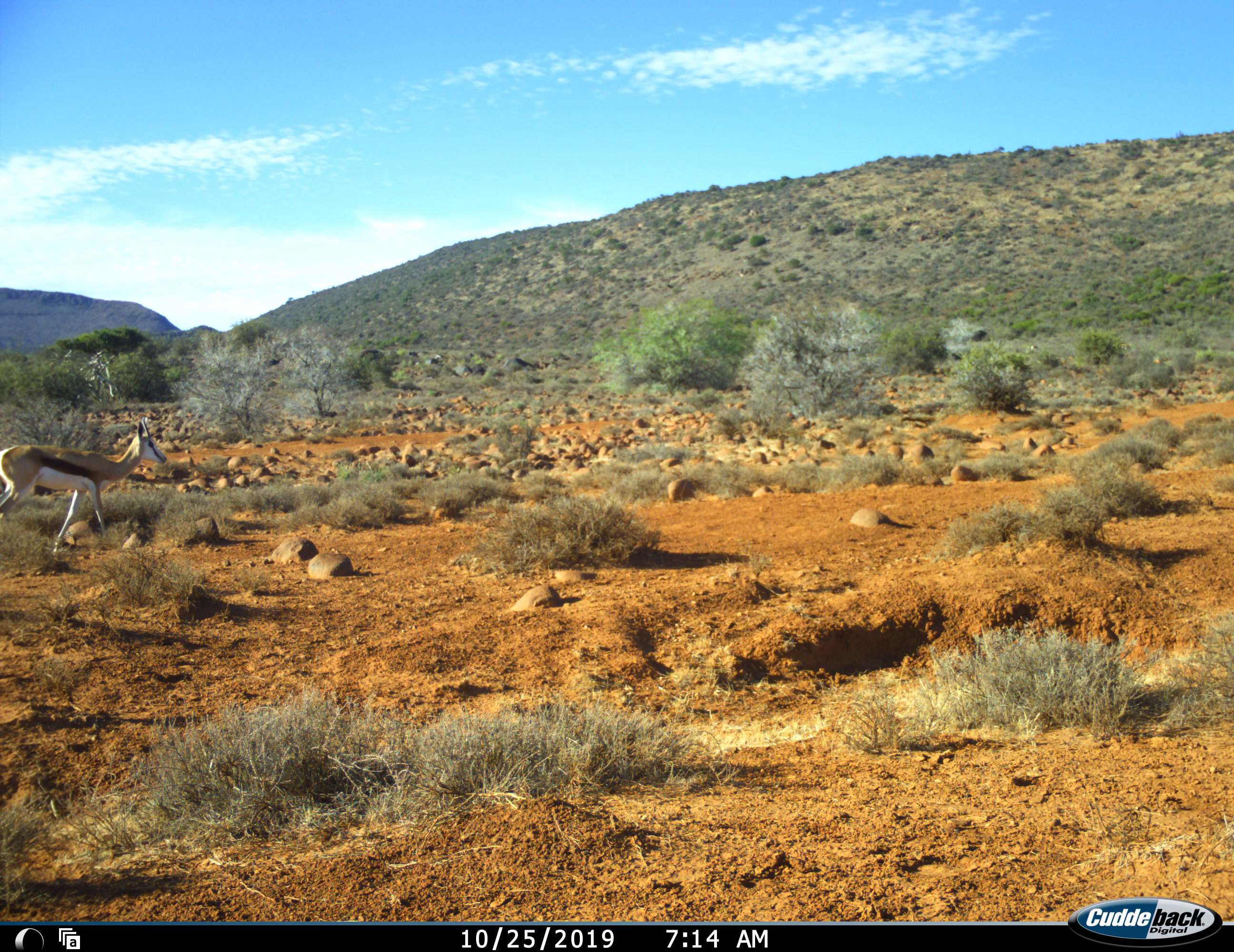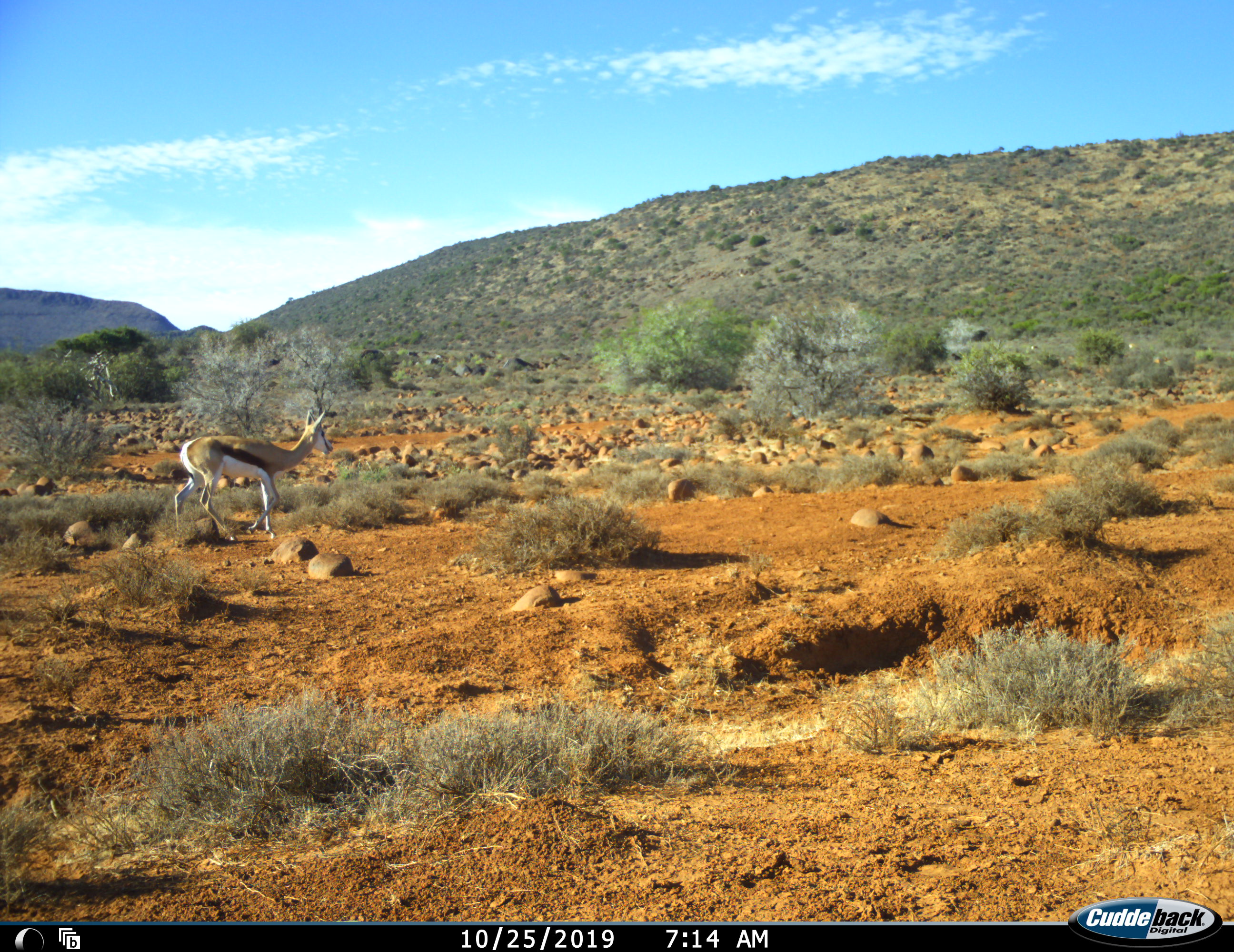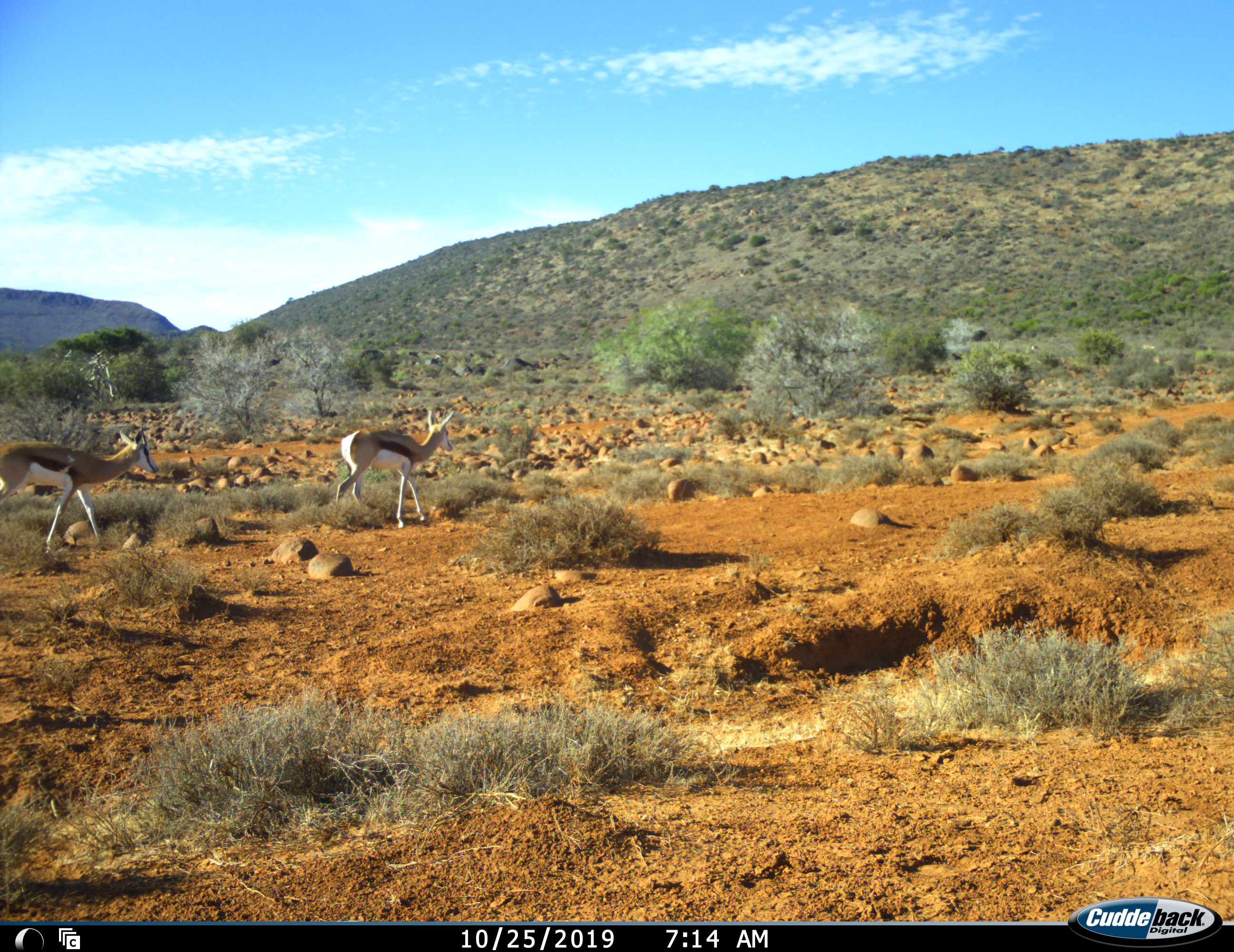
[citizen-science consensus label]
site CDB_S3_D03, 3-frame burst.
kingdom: Animalia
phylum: Chordata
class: Mammalia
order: Artiodactyla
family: Bovidae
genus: Antidorcas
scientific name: Antidorcas marsupialis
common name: springbok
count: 2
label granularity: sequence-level